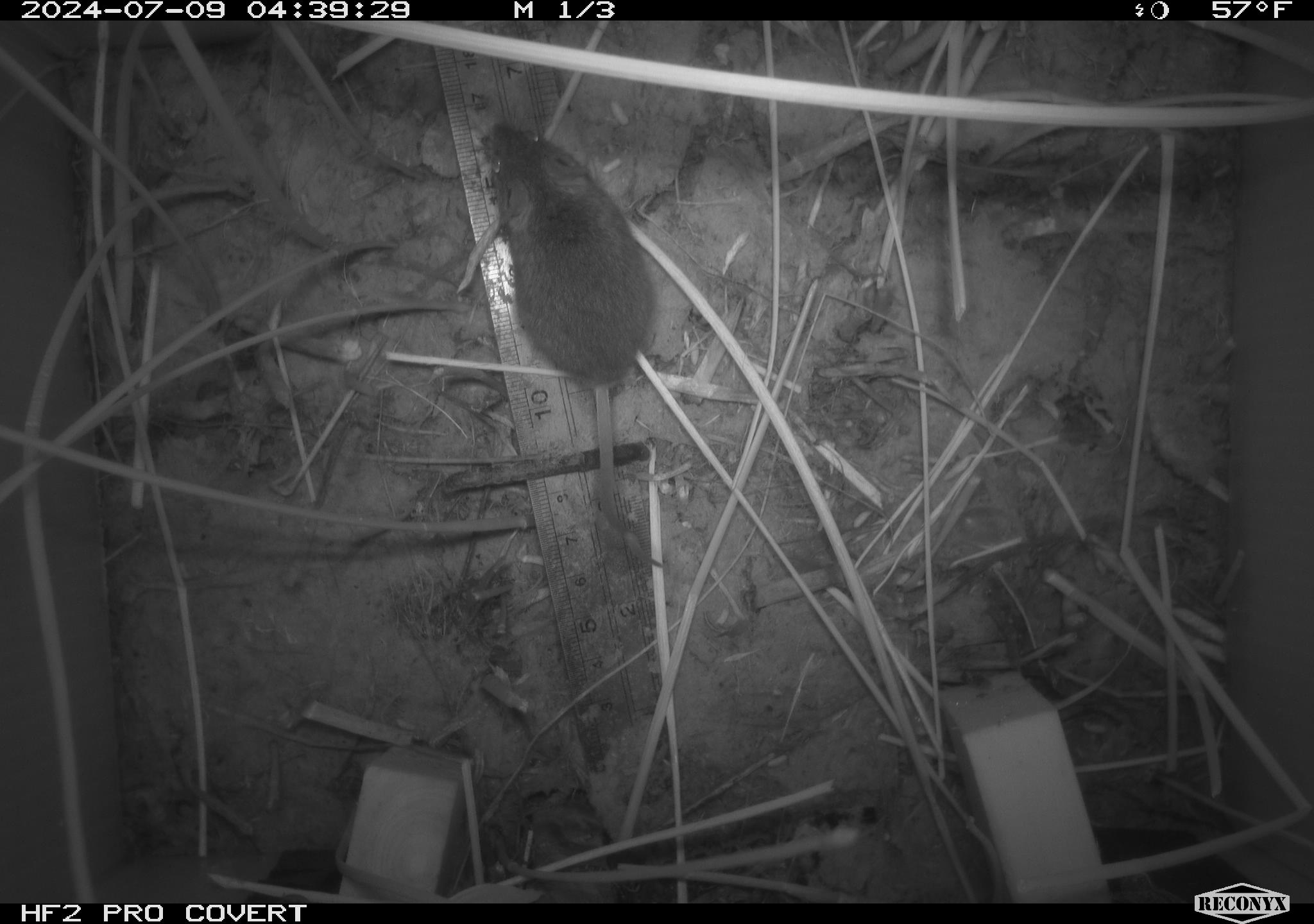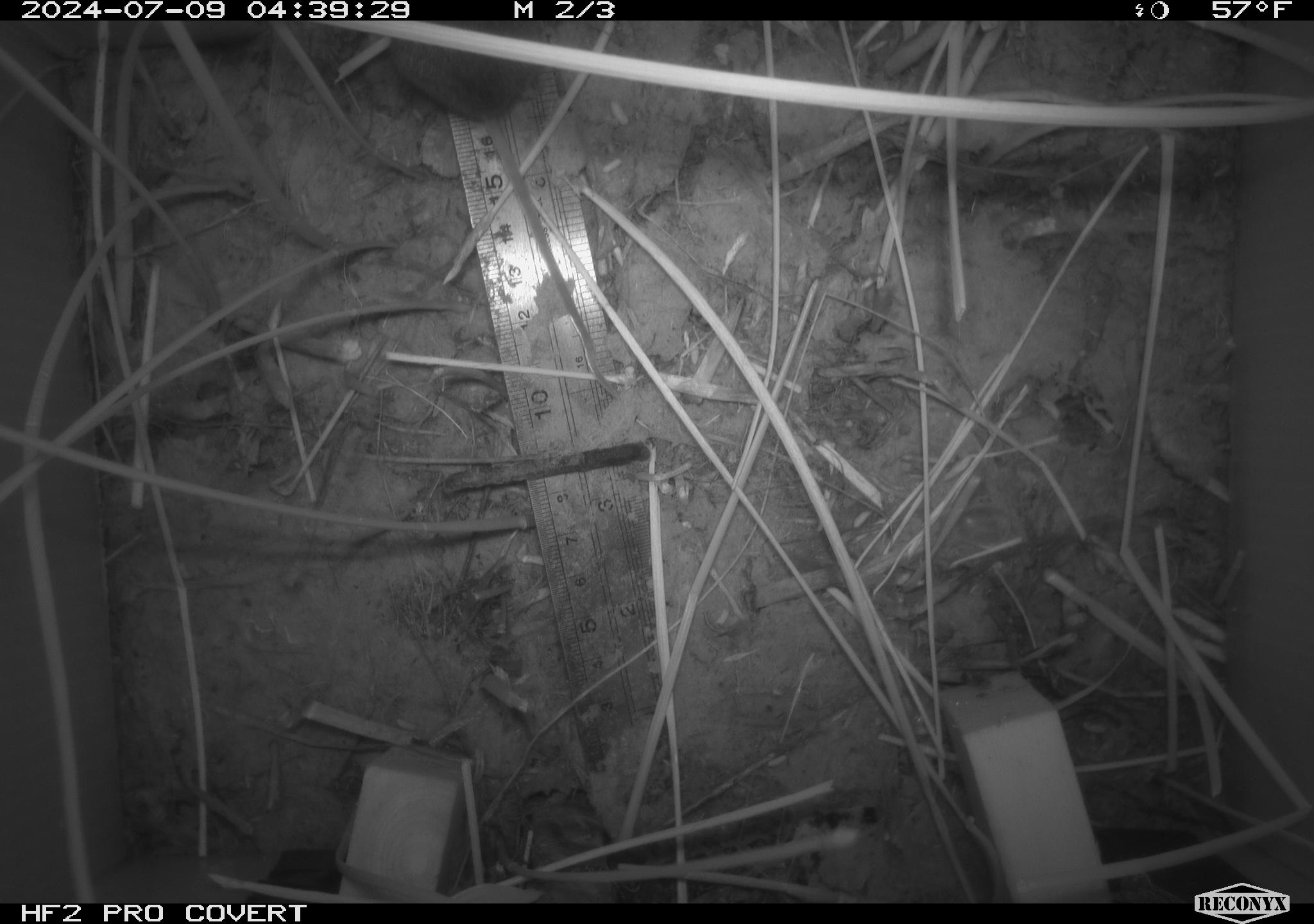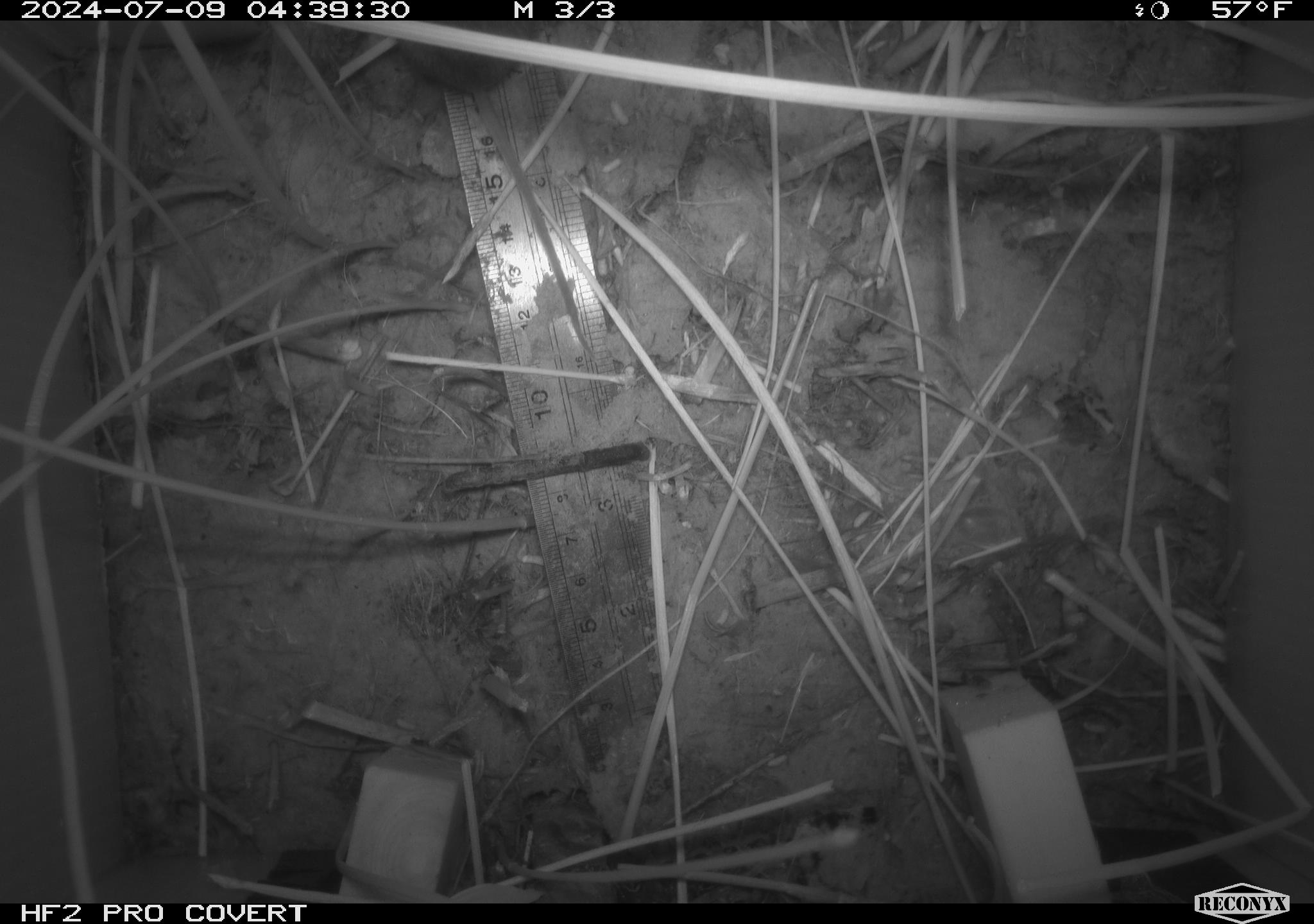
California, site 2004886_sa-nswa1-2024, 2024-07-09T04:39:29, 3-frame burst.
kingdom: Animalia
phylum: Chordata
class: Mammalia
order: Rodentia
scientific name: Rodentia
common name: rodent